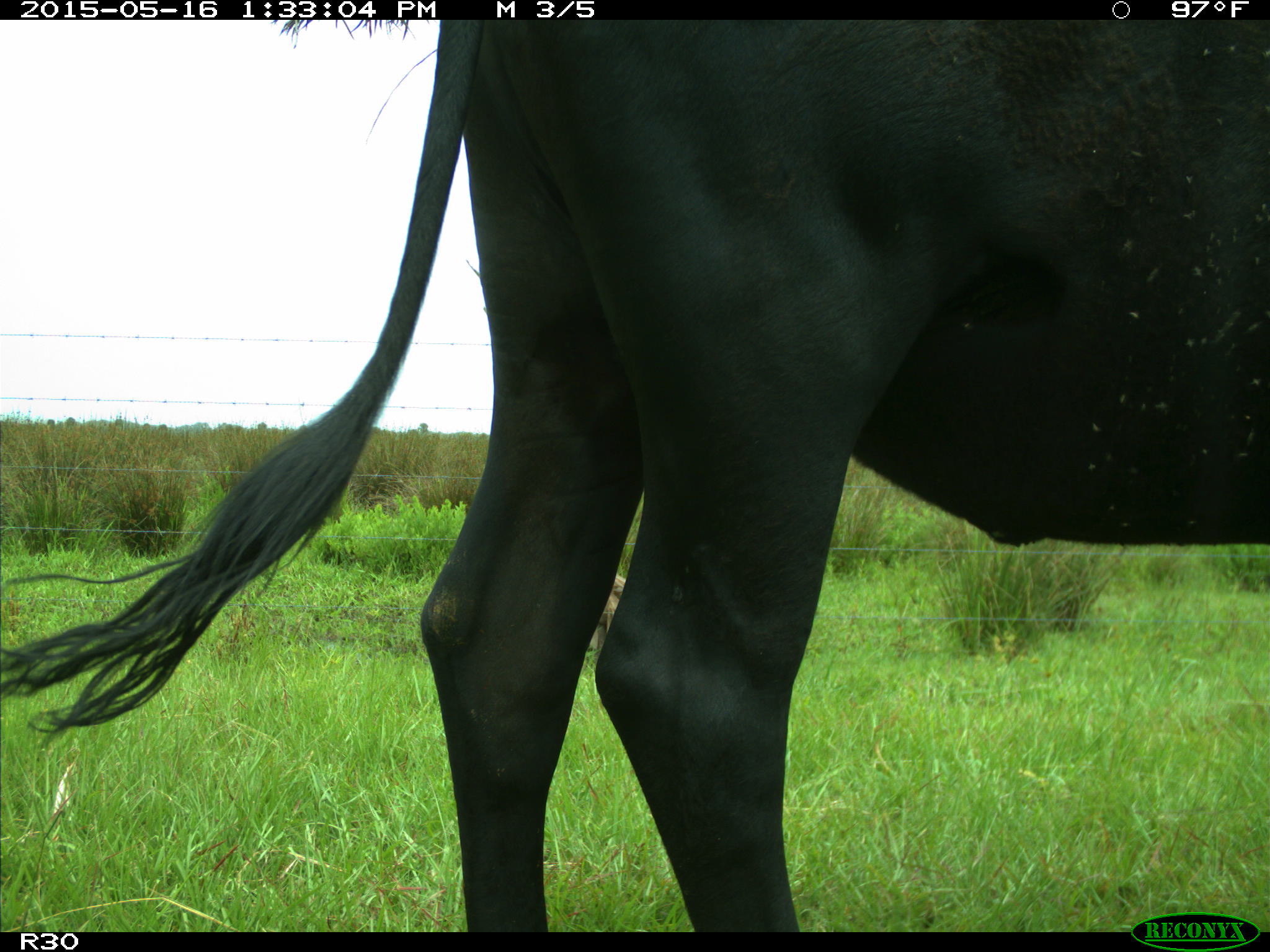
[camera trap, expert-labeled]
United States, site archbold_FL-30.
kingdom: Animalia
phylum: Chordata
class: Mammalia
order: Artiodactyla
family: Bovidae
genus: Bos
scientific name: Bos taurus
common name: domestic cow